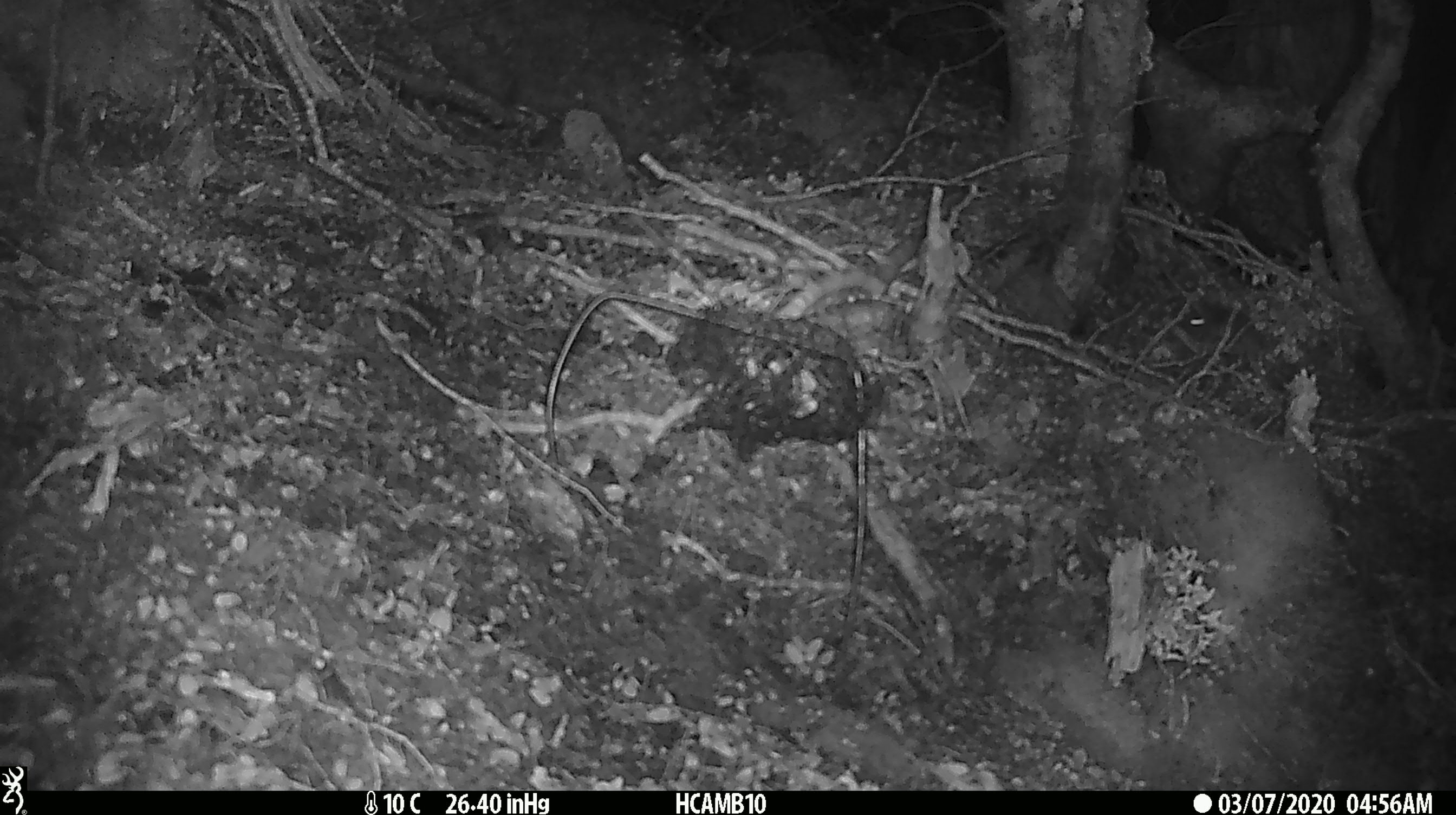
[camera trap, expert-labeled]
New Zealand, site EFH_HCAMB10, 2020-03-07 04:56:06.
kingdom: Animalia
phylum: Chordata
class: Mammalia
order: Rodentia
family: Muridae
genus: Mus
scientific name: Mus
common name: mouse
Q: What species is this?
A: Mouse (Mus).